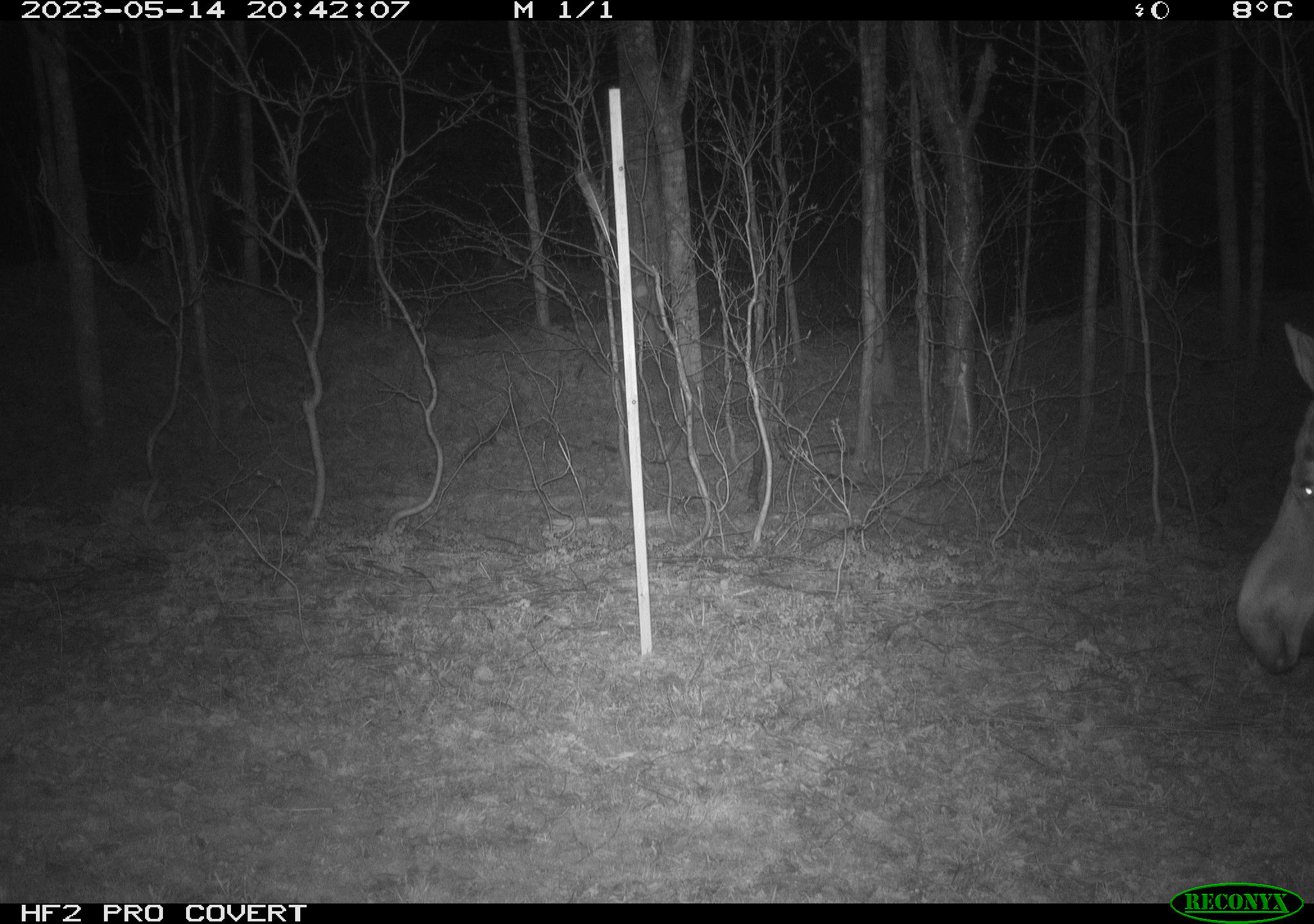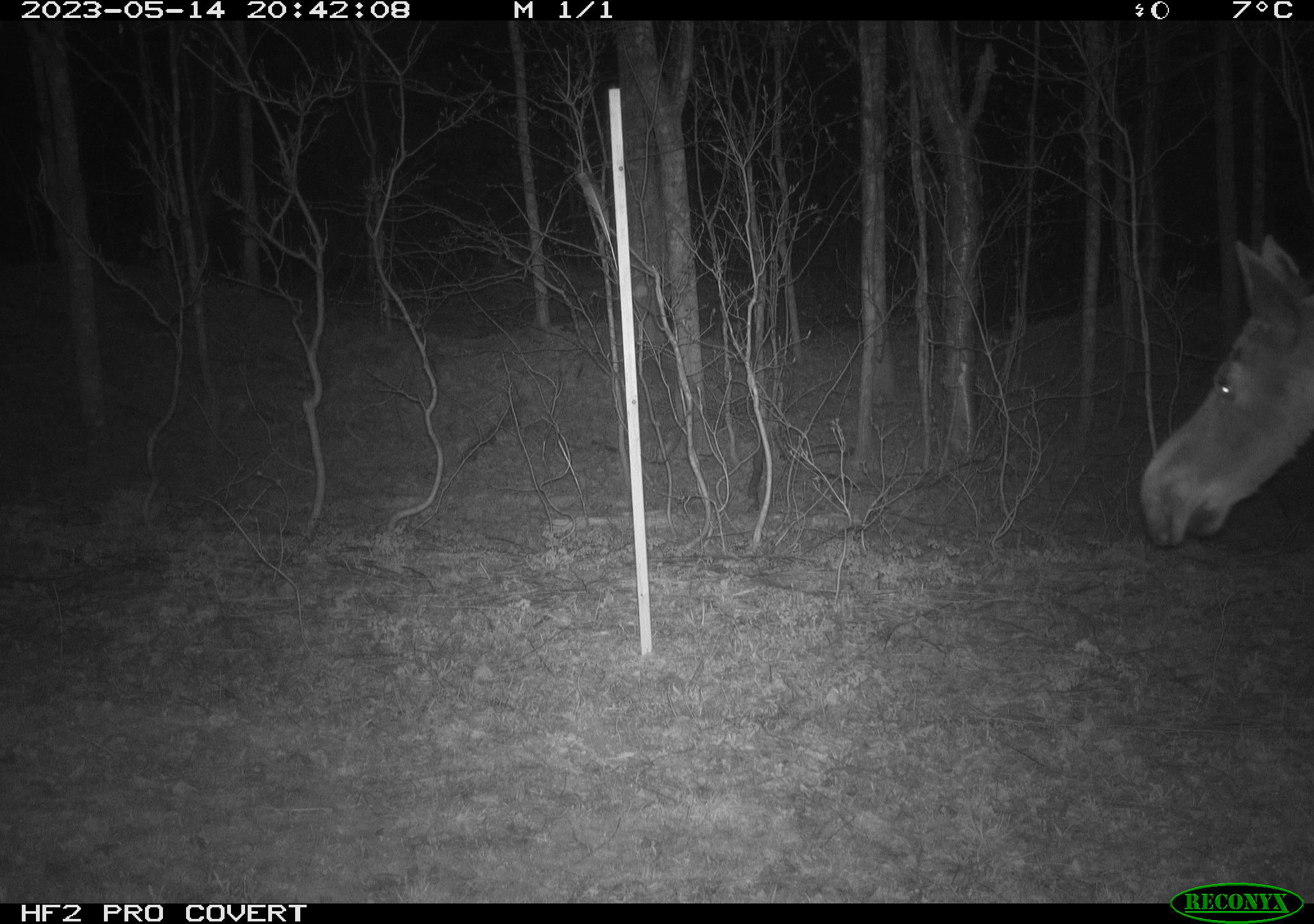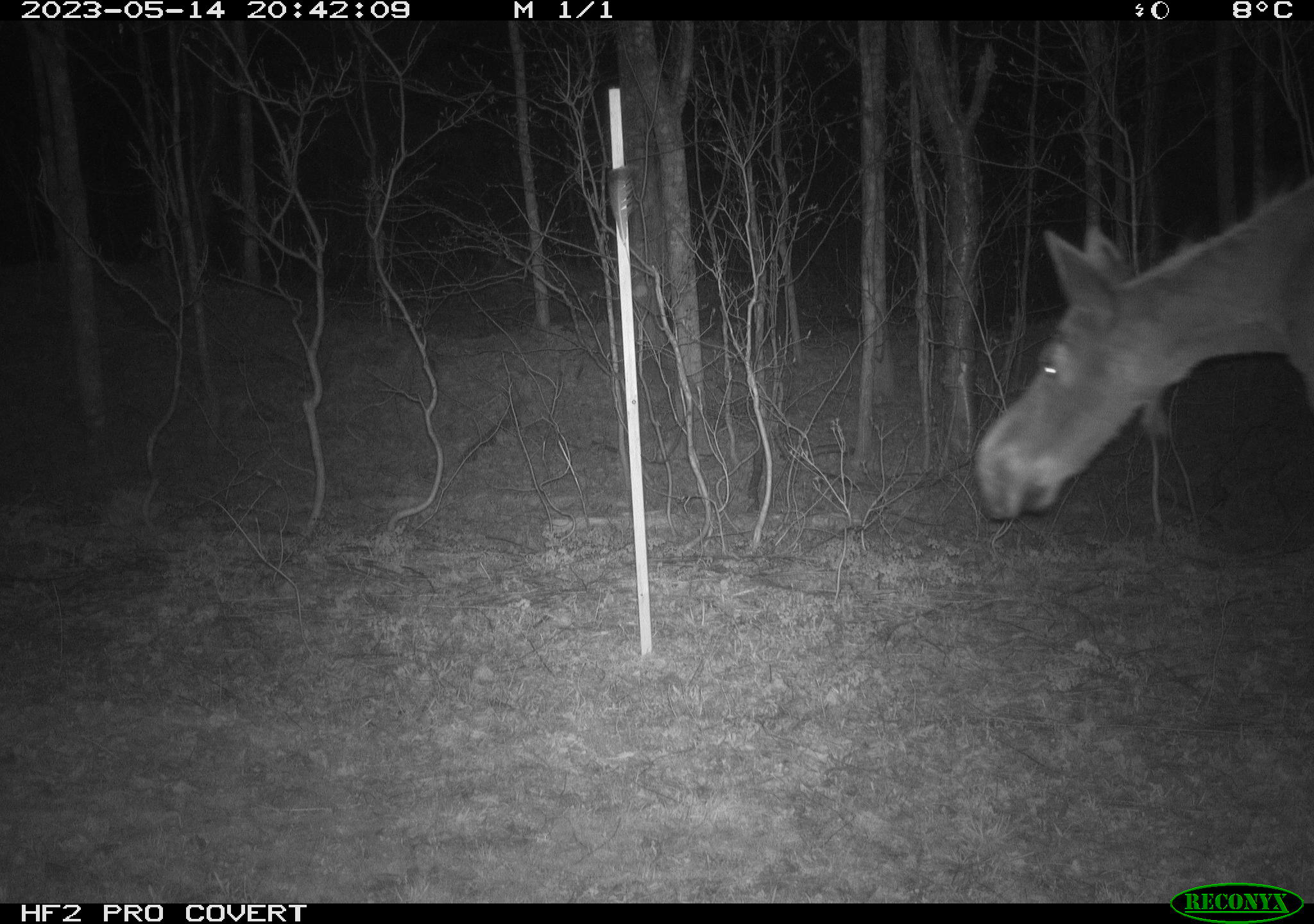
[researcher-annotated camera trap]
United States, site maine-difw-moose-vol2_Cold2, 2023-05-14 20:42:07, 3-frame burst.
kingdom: Animalia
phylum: Chordata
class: Mammalia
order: Artiodactyla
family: Cervidae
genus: Alces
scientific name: Alces alces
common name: moose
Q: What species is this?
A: Moose (Alces alces).